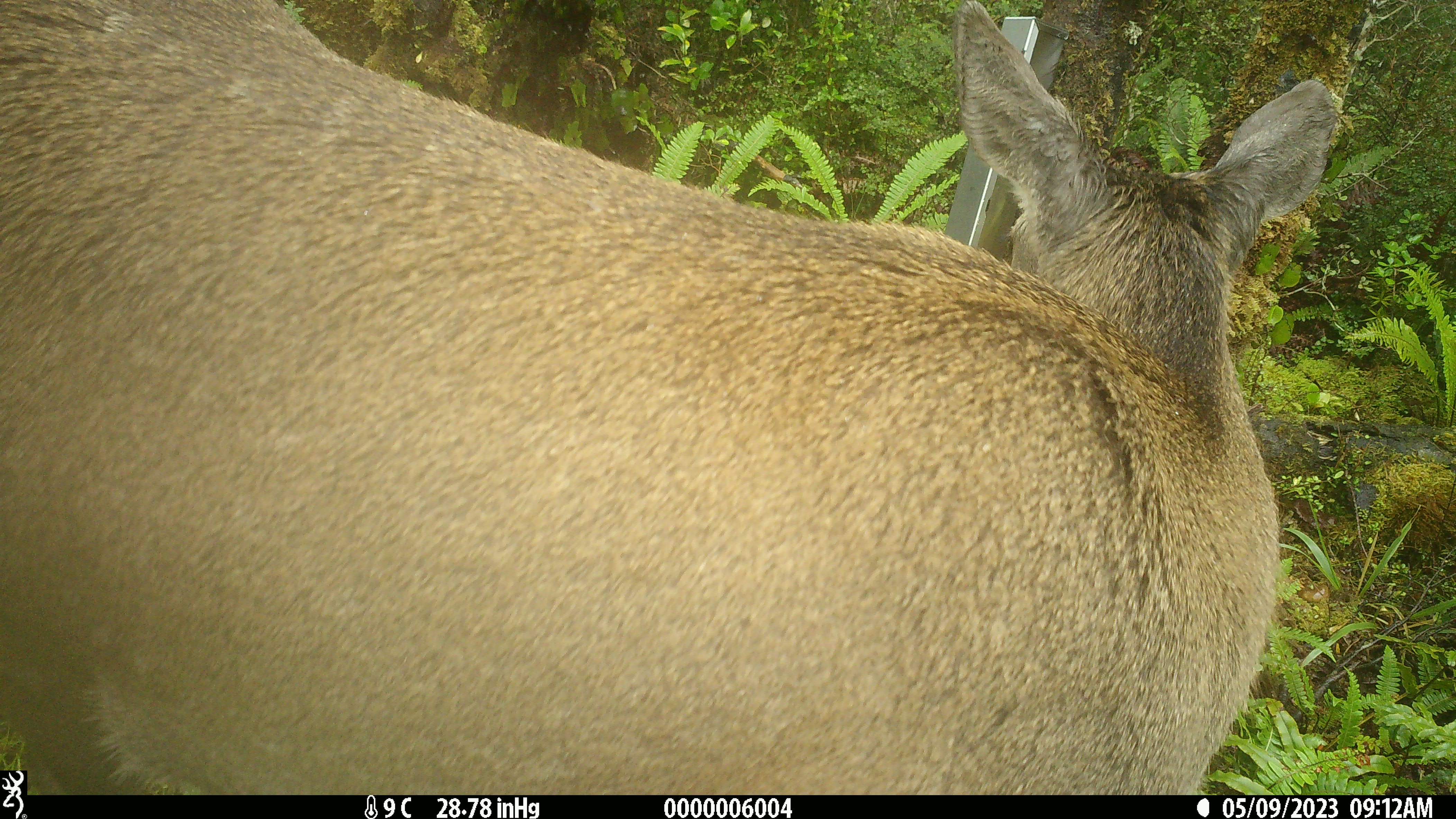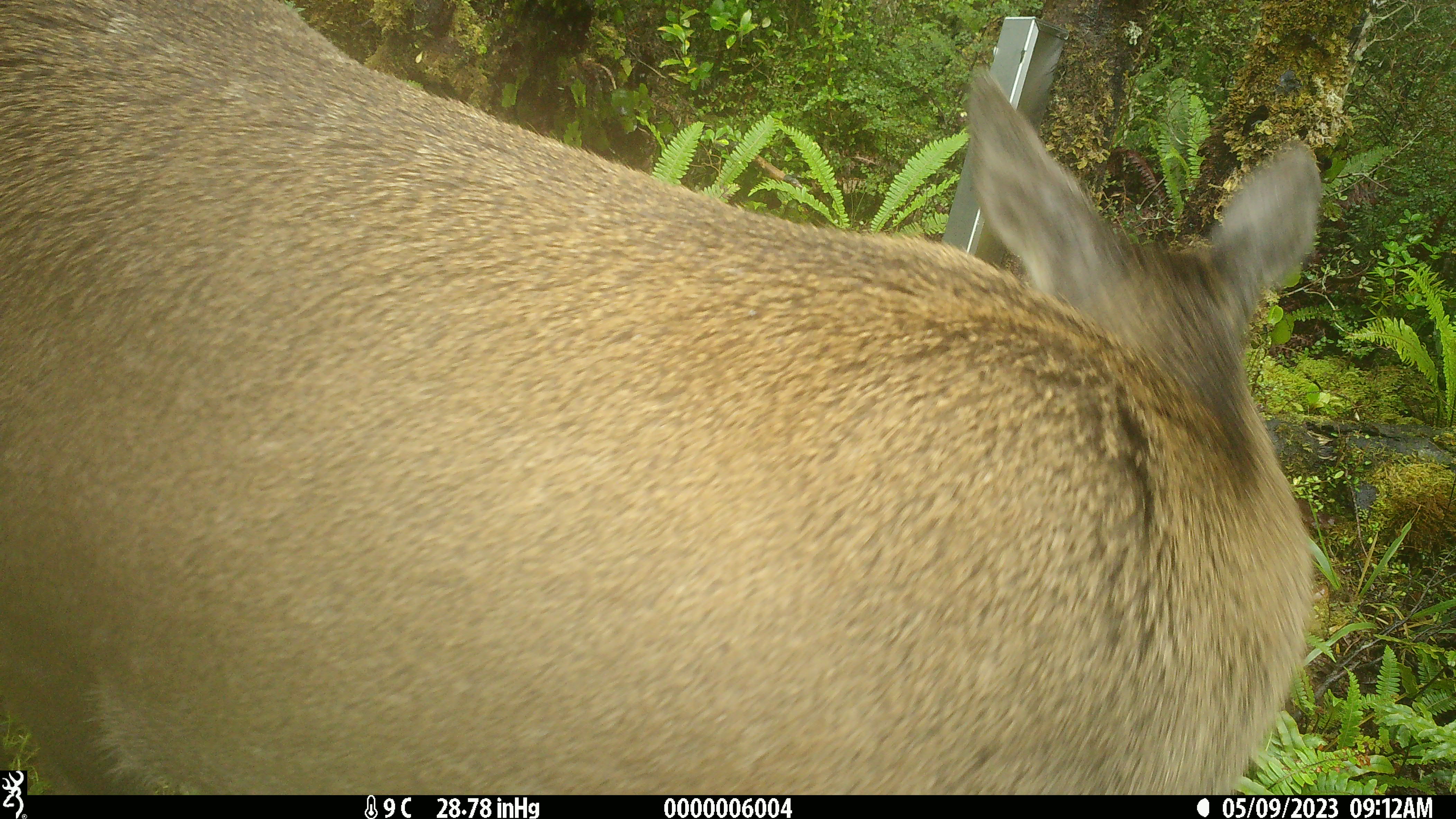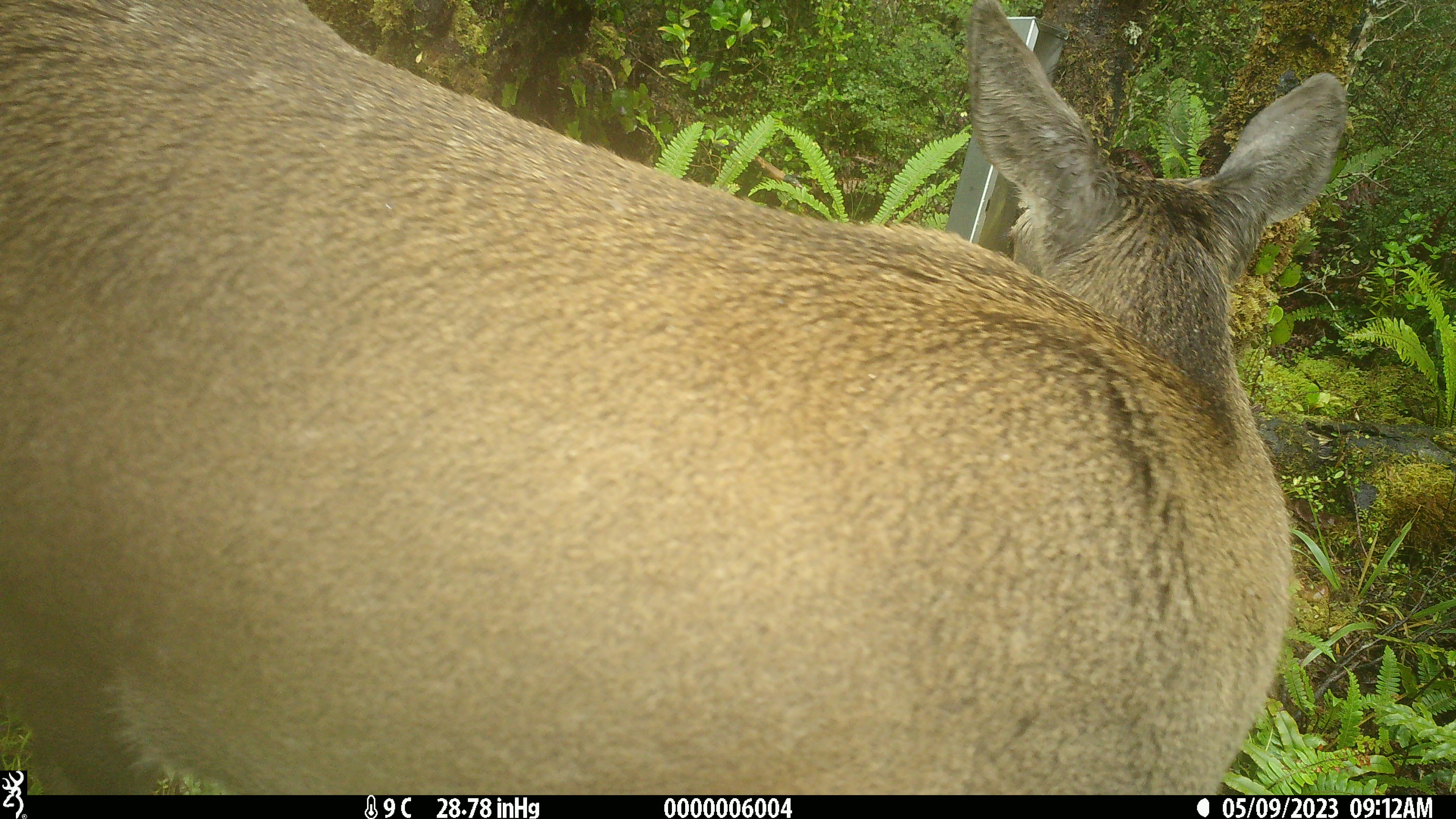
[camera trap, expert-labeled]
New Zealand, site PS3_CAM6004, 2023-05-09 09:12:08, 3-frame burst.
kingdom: Animalia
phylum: Chordata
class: Mammalia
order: Artiodactyla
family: Cervidae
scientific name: Cervidae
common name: deer